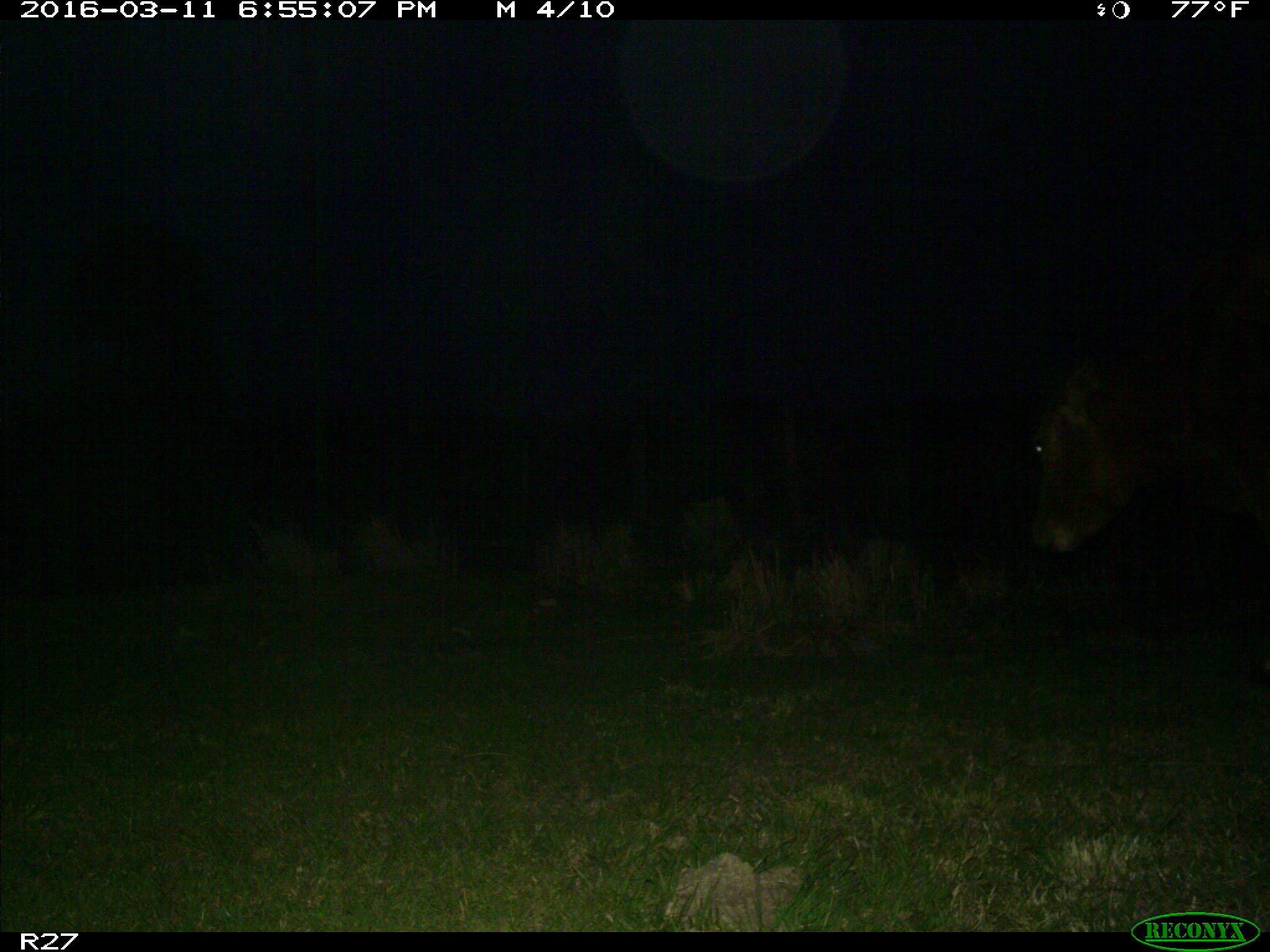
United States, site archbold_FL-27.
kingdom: Animalia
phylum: Chordata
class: Mammalia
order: Artiodactyla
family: Bovidae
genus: Bos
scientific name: Bos taurus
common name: domestic cow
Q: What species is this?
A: Bos taurus (domestic cow).